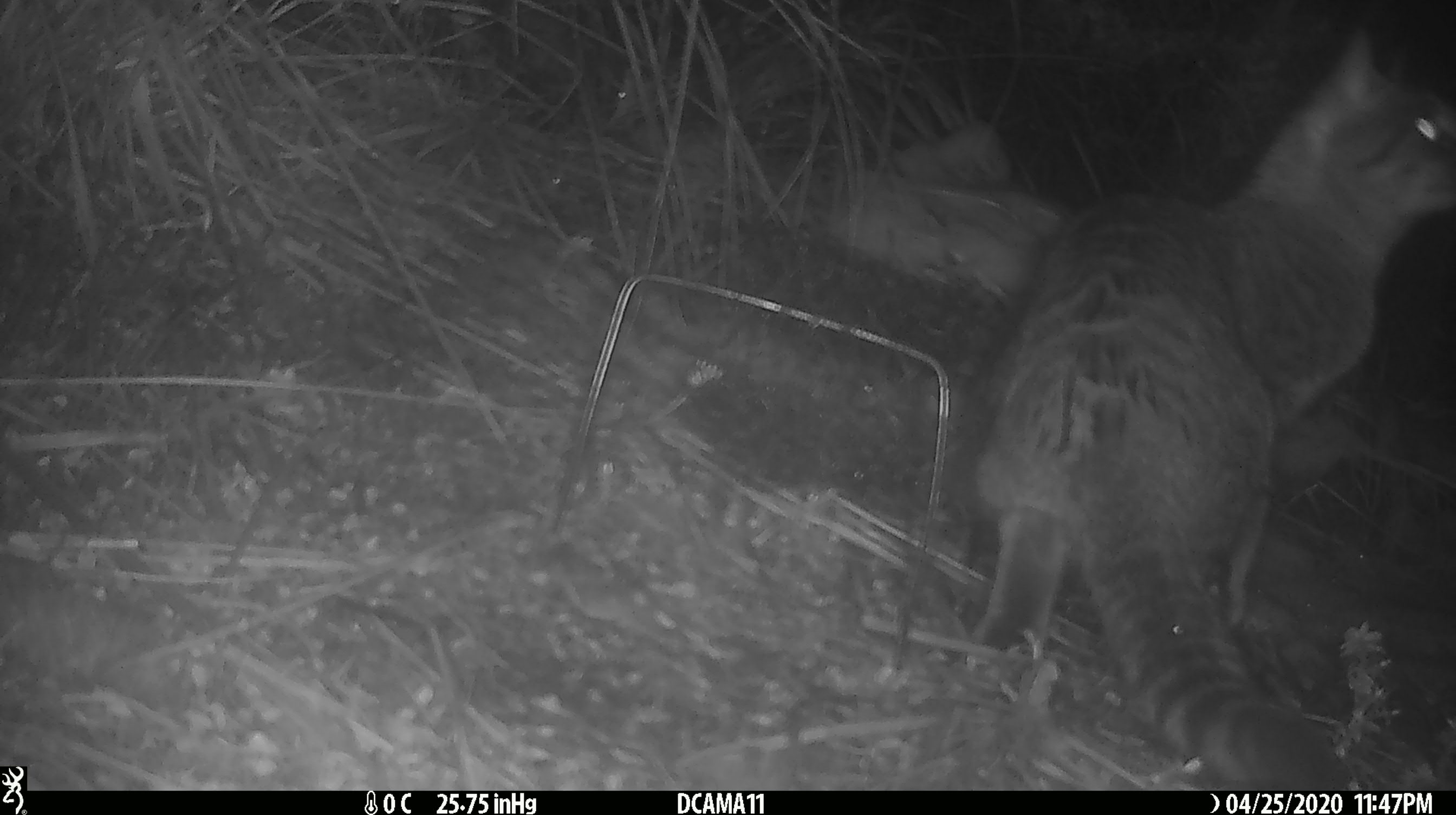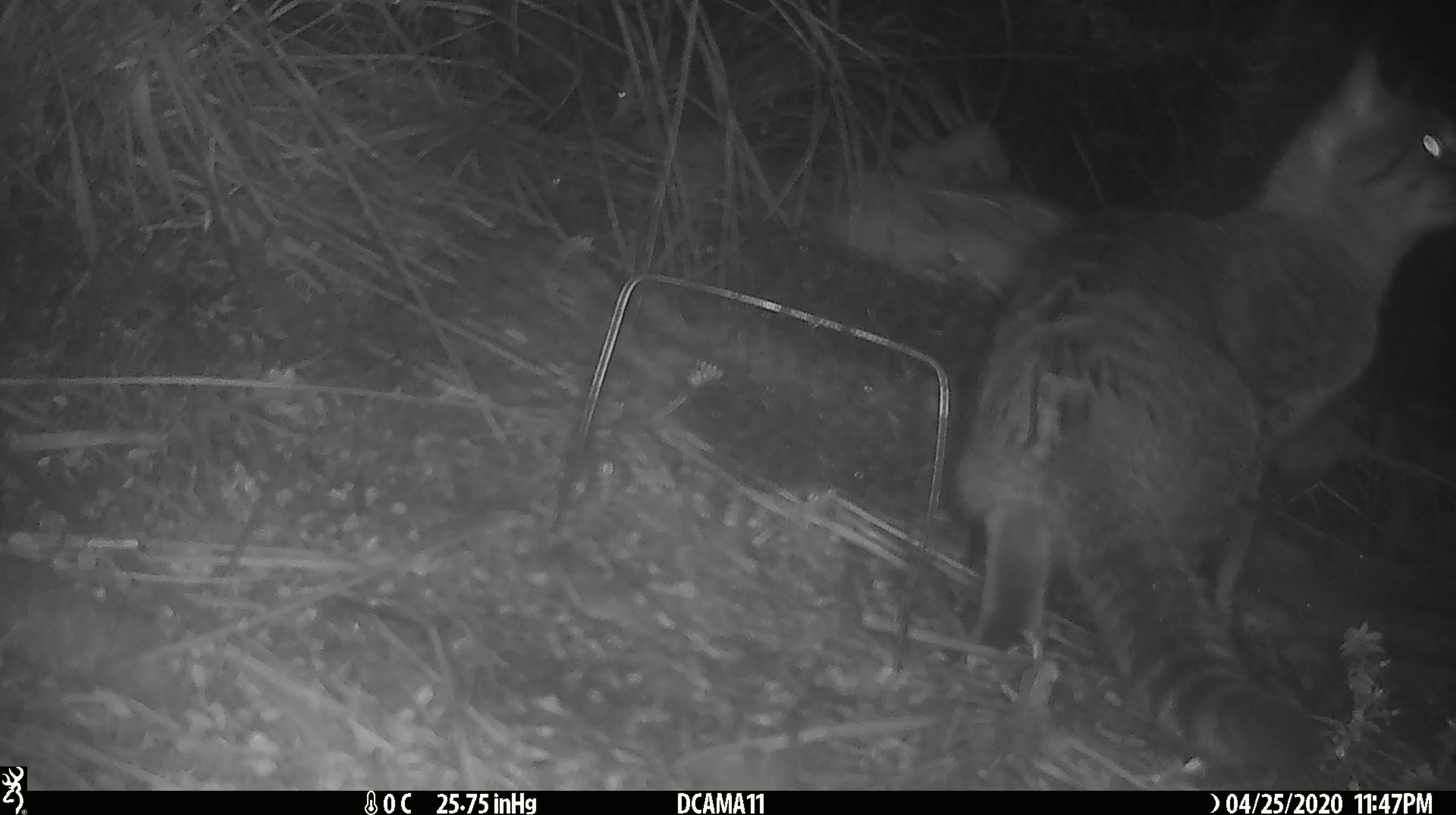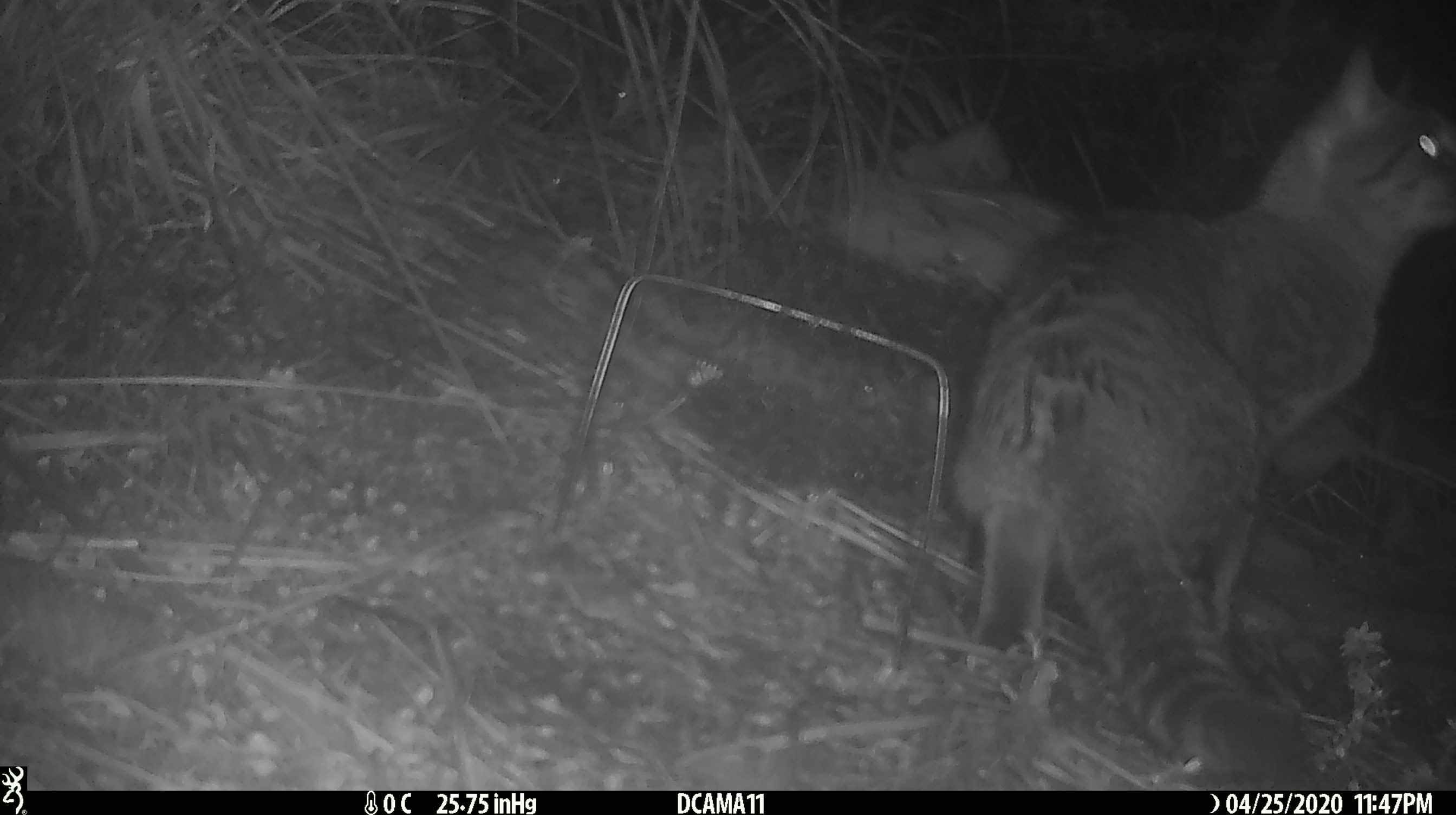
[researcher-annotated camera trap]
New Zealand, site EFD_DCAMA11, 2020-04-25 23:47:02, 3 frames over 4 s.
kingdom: Animalia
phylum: Chordata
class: Mammalia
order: Carnivora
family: Felidae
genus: Felis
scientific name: Felis catus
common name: domestic cat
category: cat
Cat (domestic cat) (Felis catus).